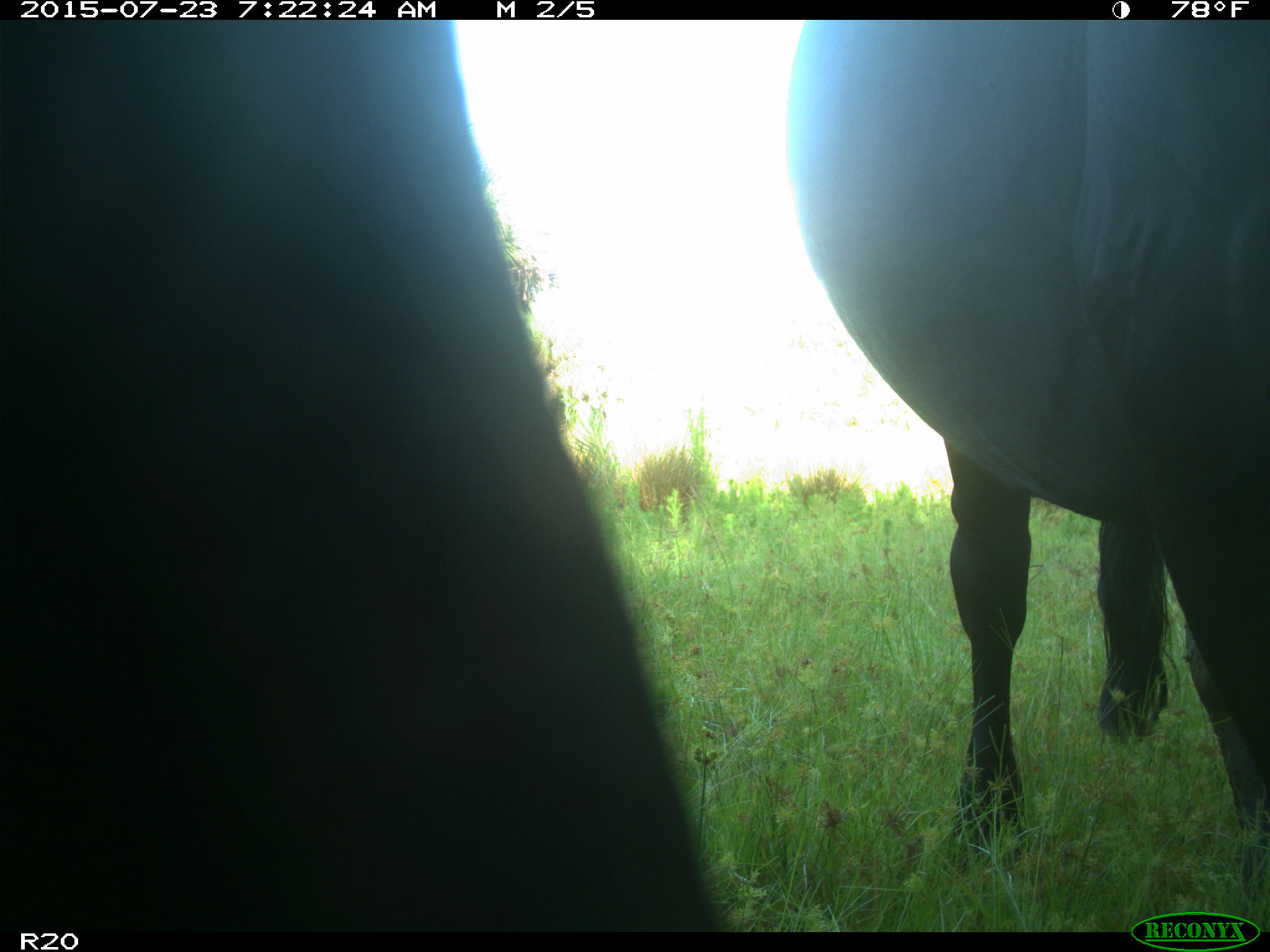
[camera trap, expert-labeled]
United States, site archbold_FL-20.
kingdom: Animalia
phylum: Chordata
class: Mammalia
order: Artiodactyla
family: Bovidae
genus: Bos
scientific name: Bos taurus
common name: domestic cow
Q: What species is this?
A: Bos taurus (domestic cow).